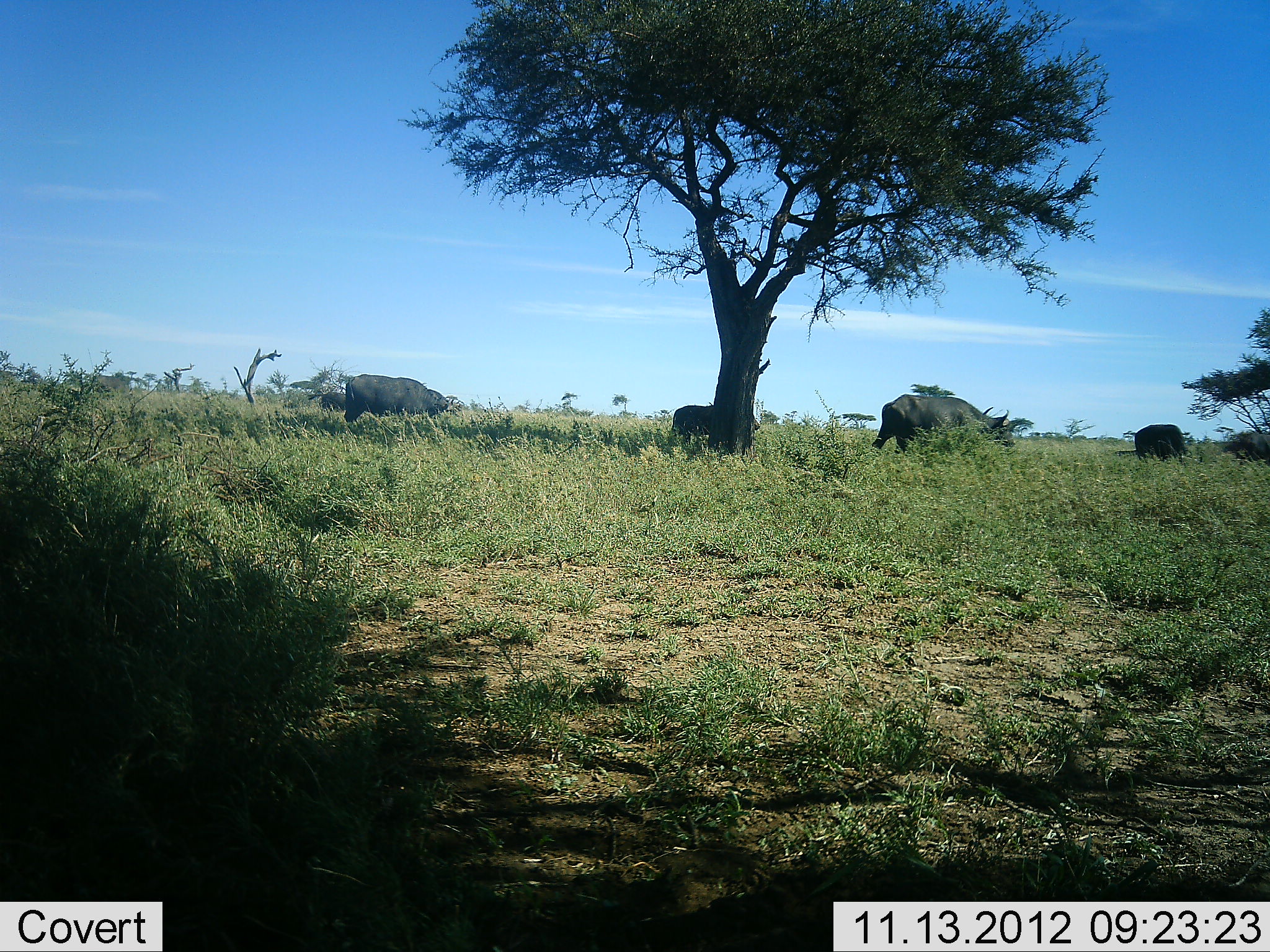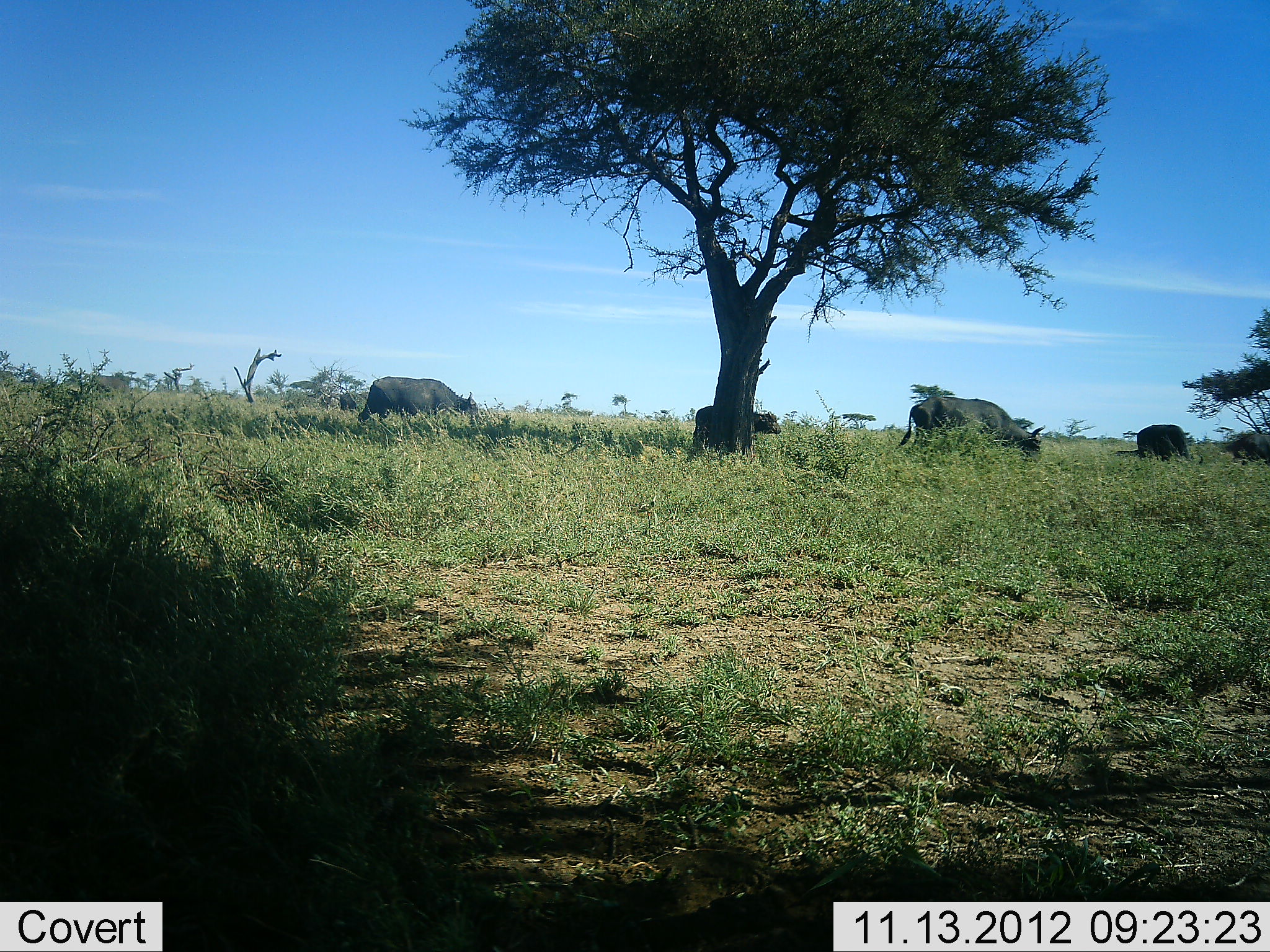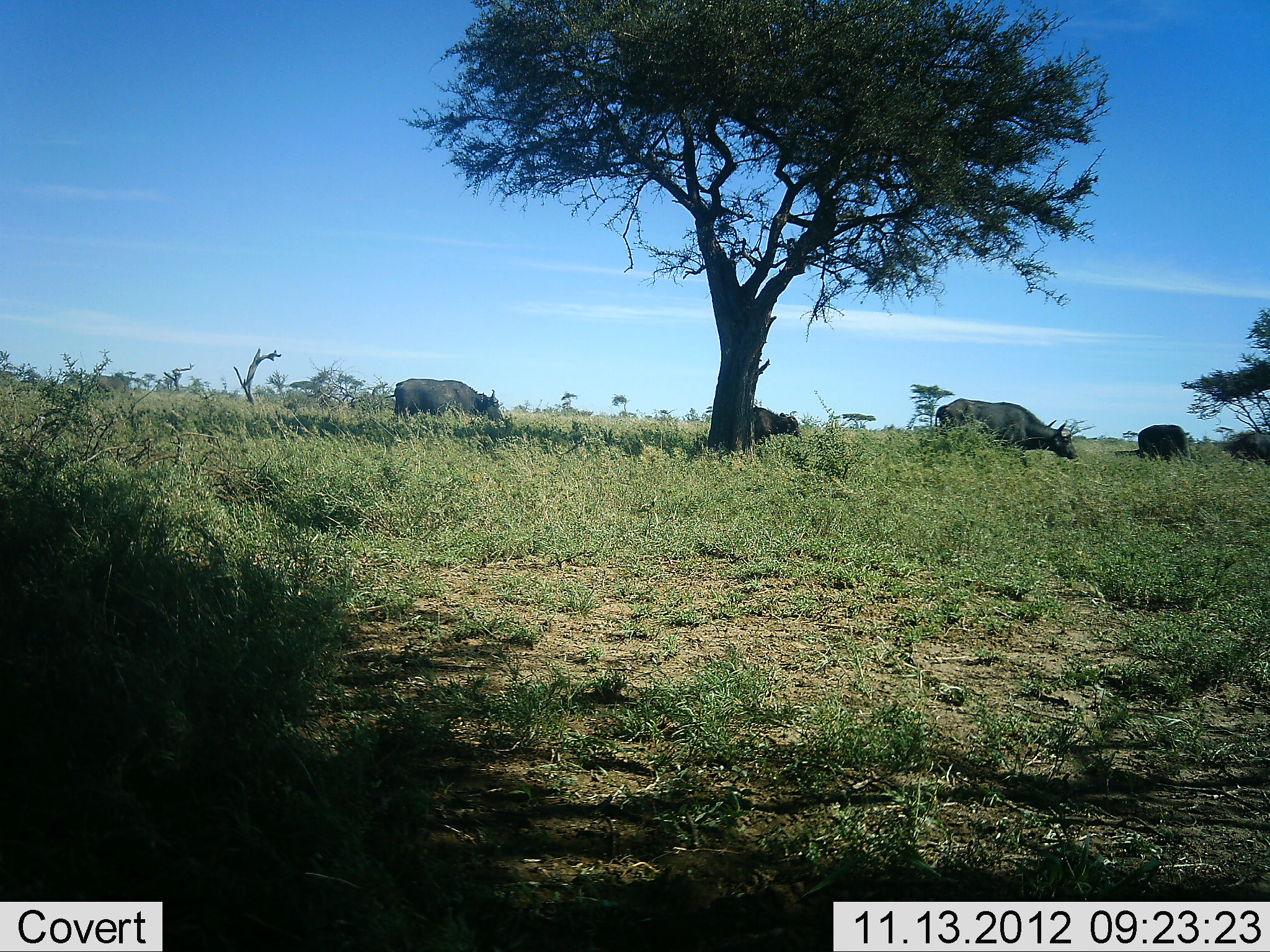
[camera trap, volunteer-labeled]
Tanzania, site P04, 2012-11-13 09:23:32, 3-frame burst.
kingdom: Animalia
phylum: Chordata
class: Mammalia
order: Artiodactyla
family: Bovidae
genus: Syncerus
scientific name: Syncerus caffer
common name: cape buffalo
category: buffalo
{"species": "buffalo (cape buffalo) (Syncerus caffer)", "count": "5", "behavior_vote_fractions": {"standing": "0%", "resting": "0%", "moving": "90%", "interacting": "0%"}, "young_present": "20%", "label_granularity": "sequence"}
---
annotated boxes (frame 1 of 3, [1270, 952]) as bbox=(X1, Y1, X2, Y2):
animal: bbox=(870, 392, 1017, 457); bbox=(342, 373, 453, 425); bbox=(671, 399, 760, 443); bbox=(1131, 422, 1191, 462); bbox=(1222, 431, 1270, 461)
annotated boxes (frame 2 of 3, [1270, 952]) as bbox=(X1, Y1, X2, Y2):
animal: bbox=(897, 396, 1045, 464); bbox=(357, 376, 480, 432); bbox=(692, 404, 784, 455); bbox=(1135, 424, 1203, 465); bbox=(1223, 431, 1270, 461)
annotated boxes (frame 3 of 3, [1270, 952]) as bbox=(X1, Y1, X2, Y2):
animal: bbox=(935, 396, 1079, 468); bbox=(392, 375, 505, 428); bbox=(1137, 422, 1193, 460); bbox=(751, 405, 803, 445); bbox=(1222, 430, 1270, 463)